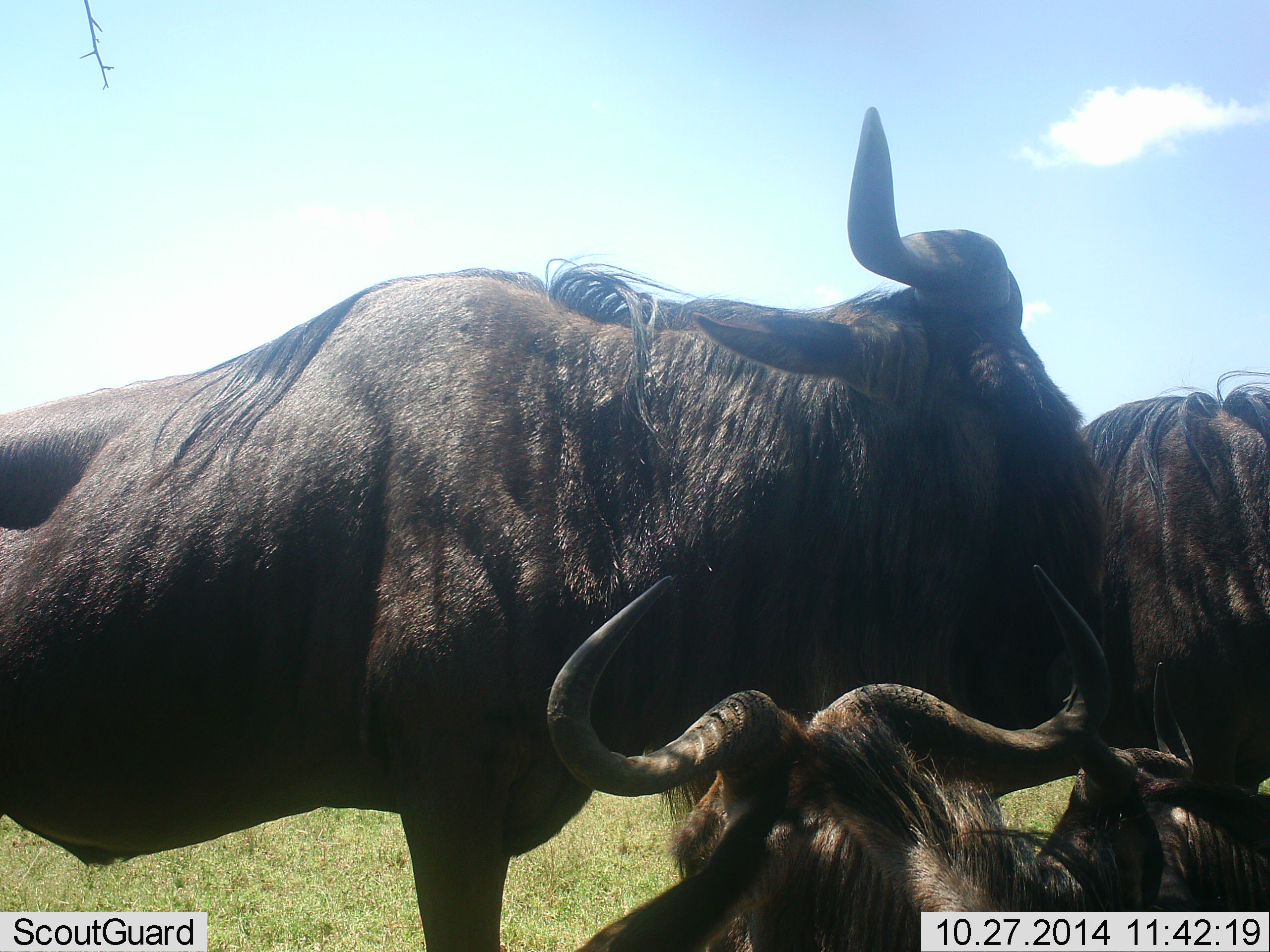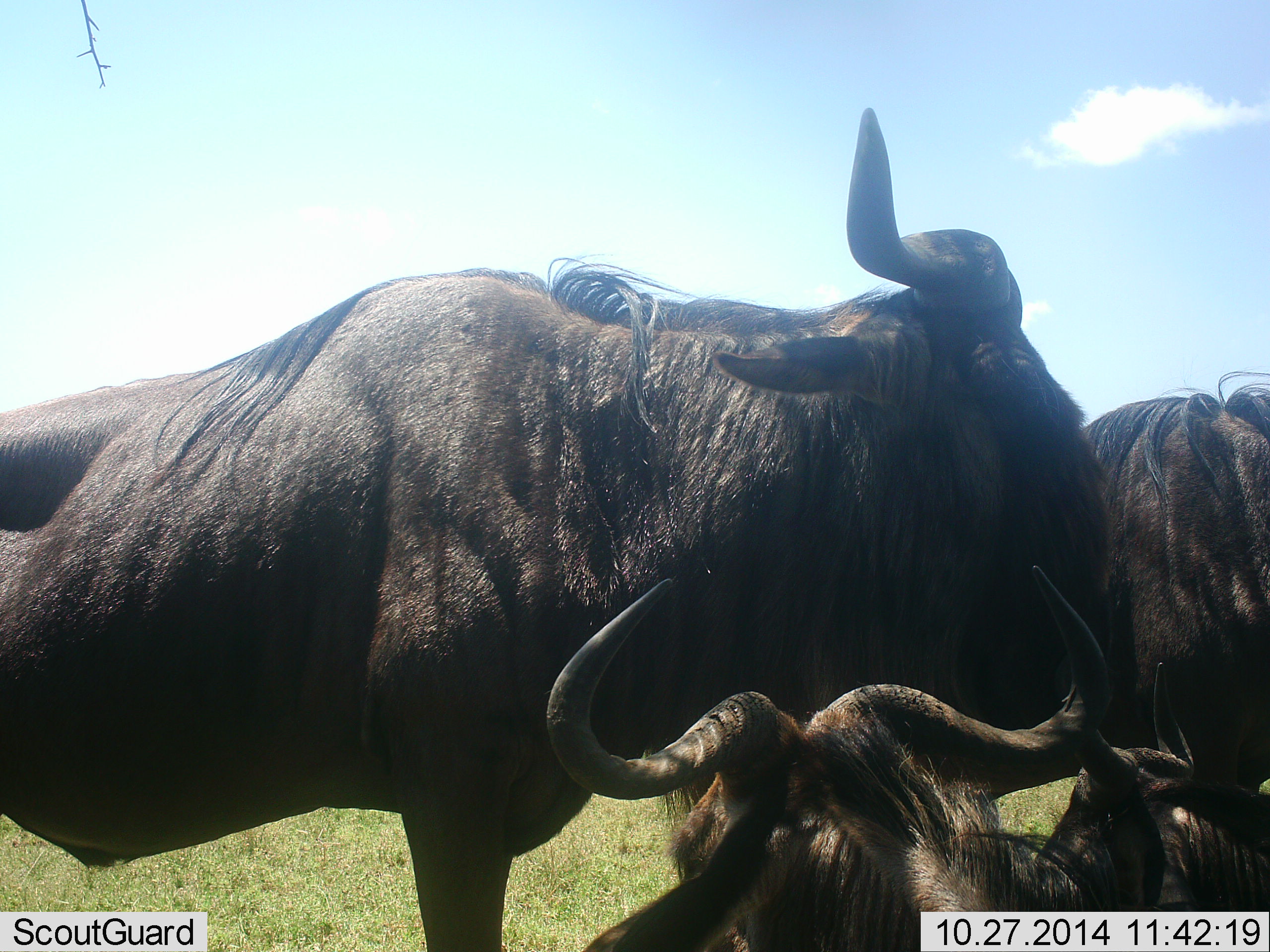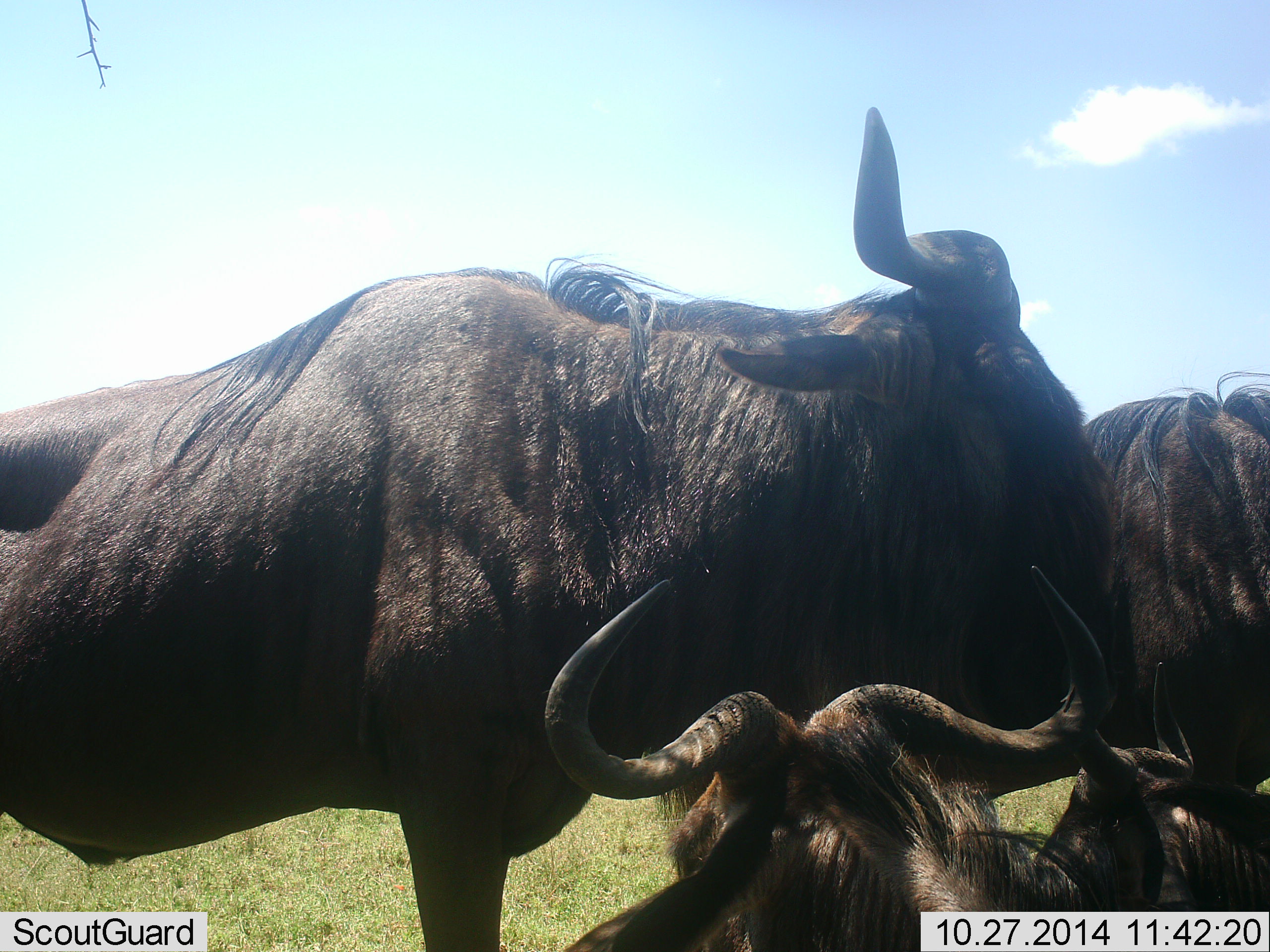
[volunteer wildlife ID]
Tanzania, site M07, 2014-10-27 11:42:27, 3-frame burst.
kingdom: Animalia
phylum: Chordata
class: Mammalia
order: Artiodactyla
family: Bovidae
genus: Connochaetes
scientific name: Connochaetes taurinus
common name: blue wildebeest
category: wildebeest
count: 4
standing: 80%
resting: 100%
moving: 10%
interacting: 20%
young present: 0%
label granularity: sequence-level